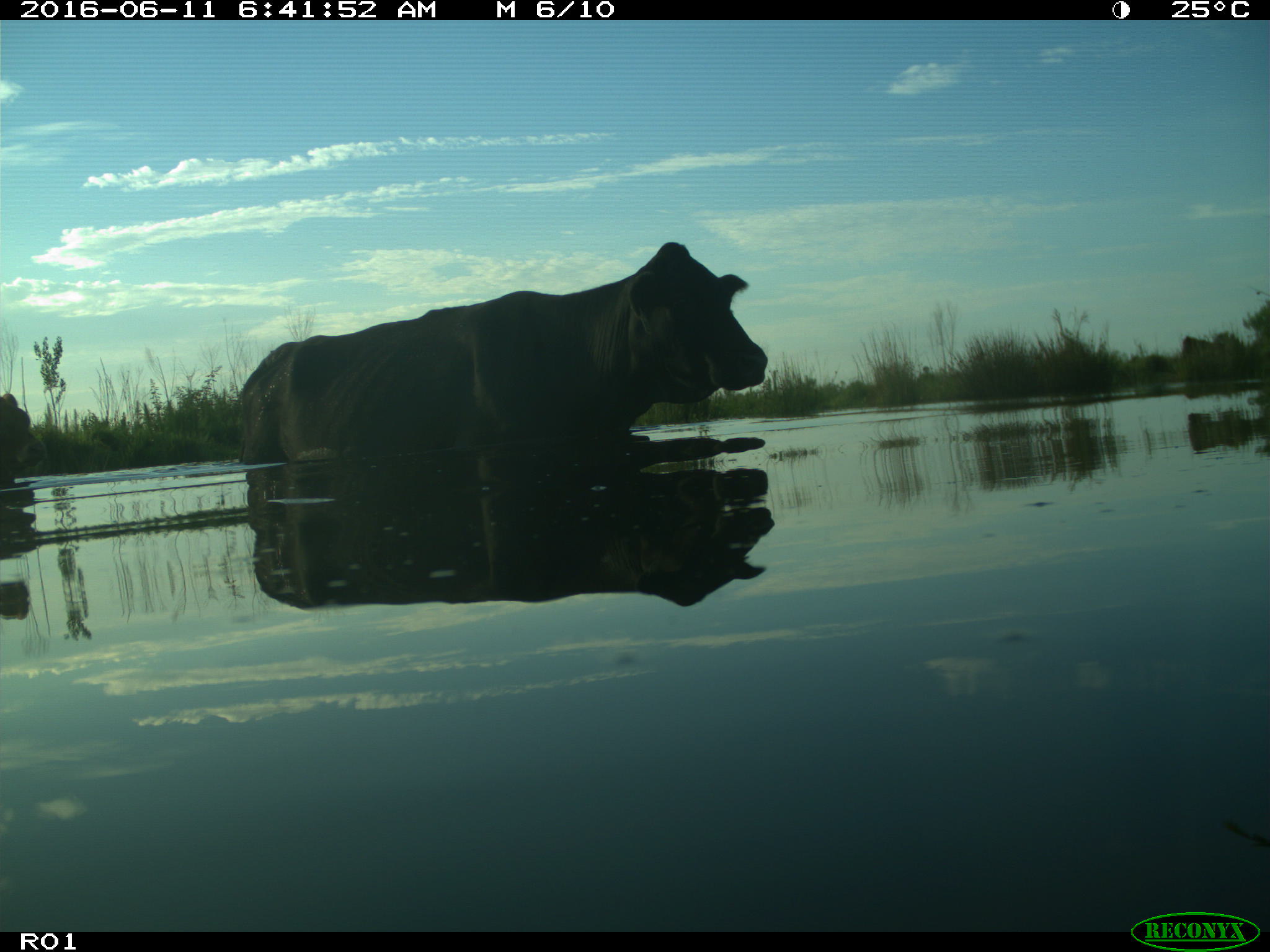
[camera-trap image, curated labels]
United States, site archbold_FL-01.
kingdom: Animalia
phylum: Chordata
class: Mammalia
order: Artiodactyla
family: Bovidae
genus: Bos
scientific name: Bos taurus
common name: domestic cow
Bos taurus (domestic cow).